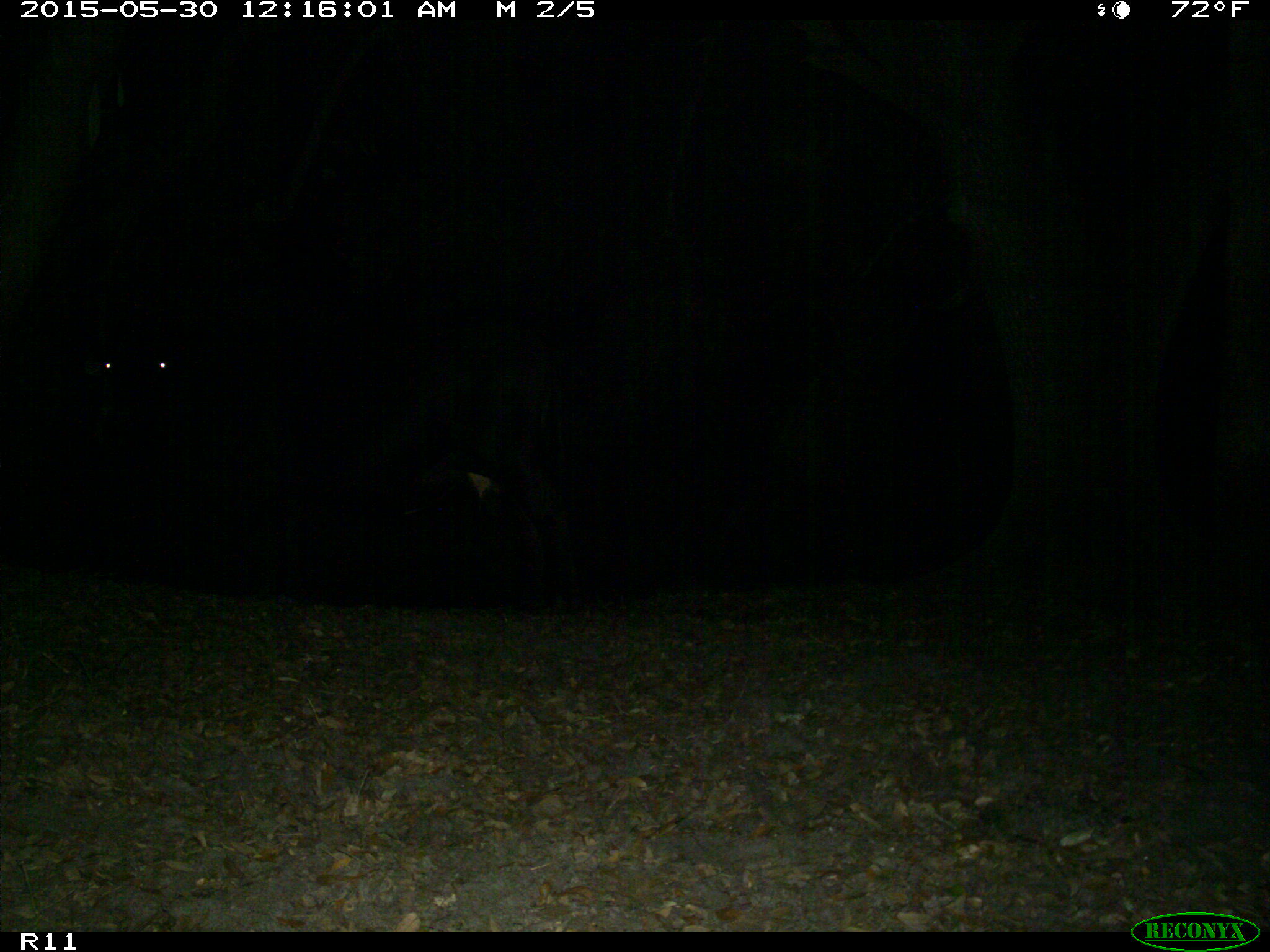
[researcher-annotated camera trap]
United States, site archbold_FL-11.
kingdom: Animalia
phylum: Chordata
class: Mammalia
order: Artiodactyla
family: Bovidae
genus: Bos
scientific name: Bos taurus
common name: domestic cow